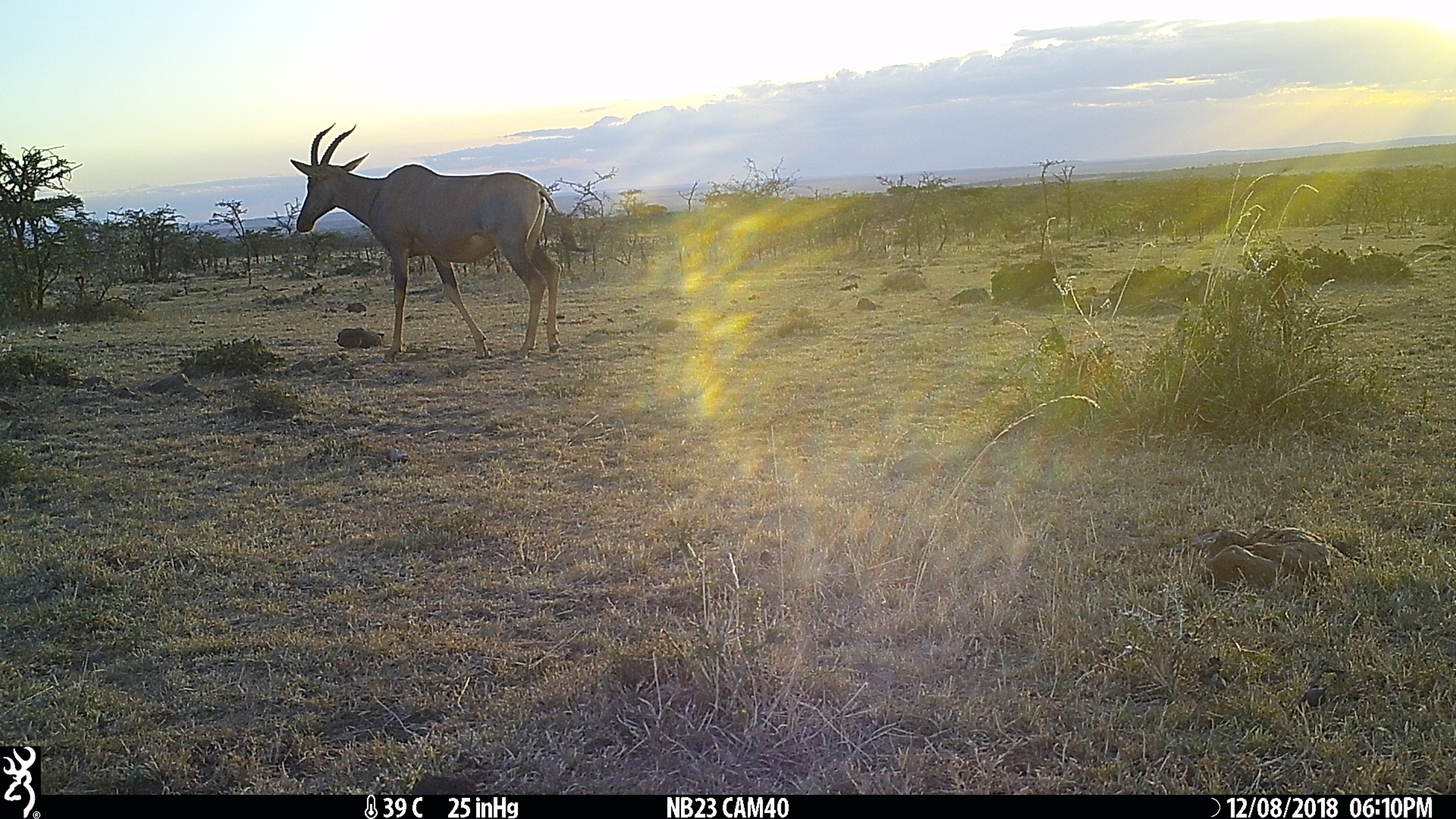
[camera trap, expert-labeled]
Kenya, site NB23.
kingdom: Animalia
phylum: Chordata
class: Mammalia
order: Artiodactyla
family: Bovidae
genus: Damaliscus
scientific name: Damaliscus lunatus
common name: topi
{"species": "topi (Damaliscus lunatus)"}